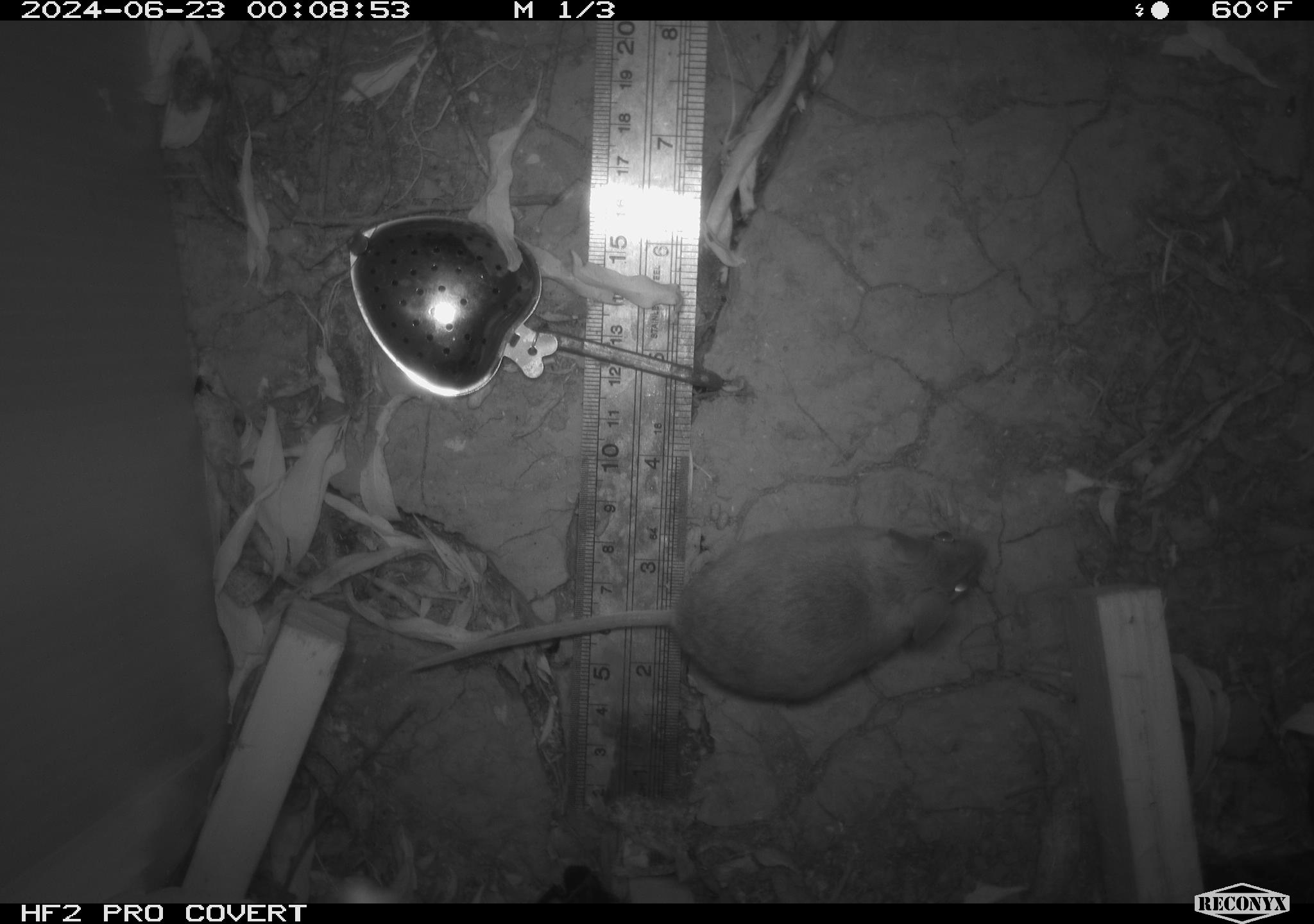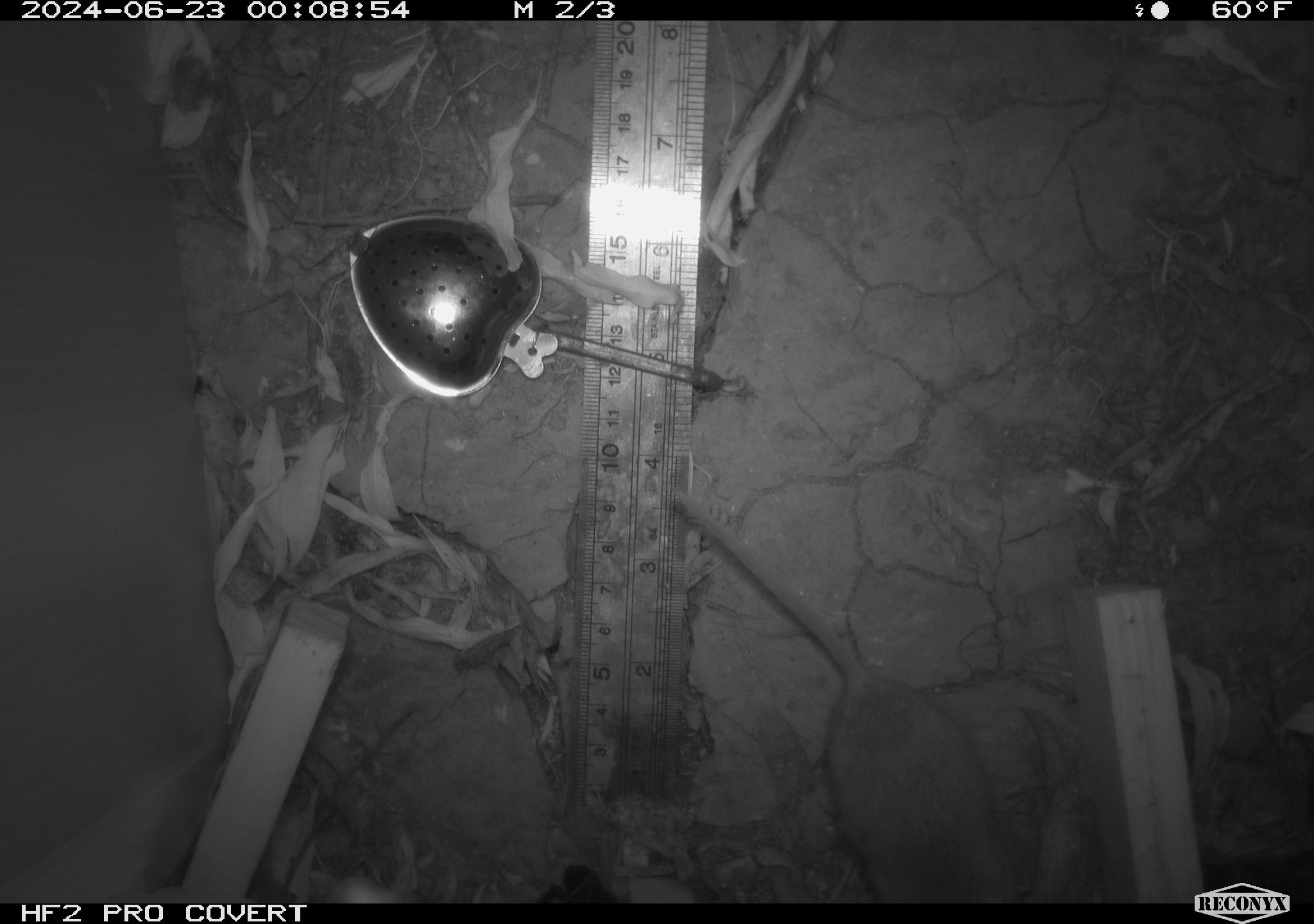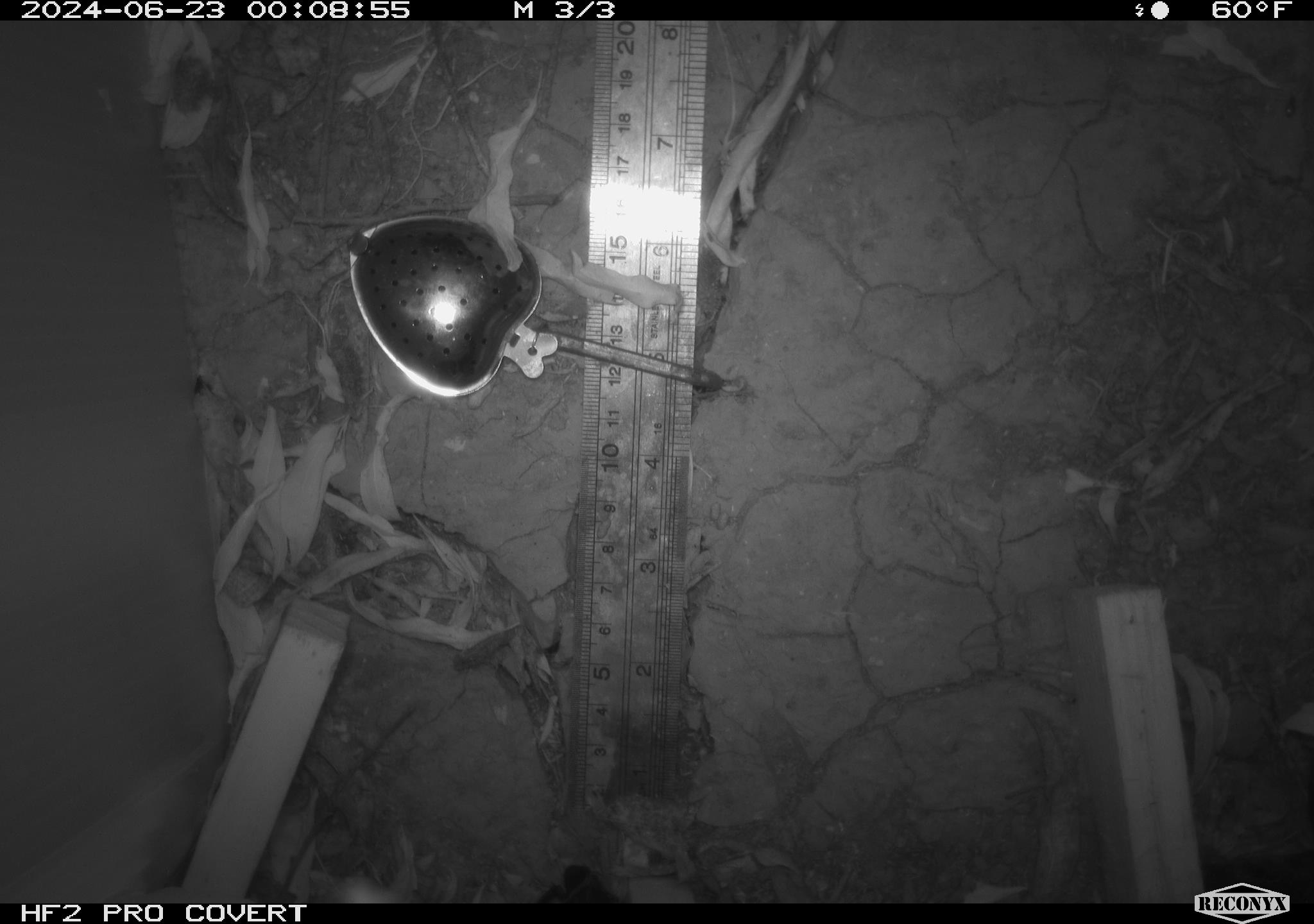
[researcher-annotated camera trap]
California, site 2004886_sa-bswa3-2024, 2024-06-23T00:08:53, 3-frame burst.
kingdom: Animalia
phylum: Chordata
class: Mammalia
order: Rodentia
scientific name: Rodentia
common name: mouse species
Mouse species (Rodentia).